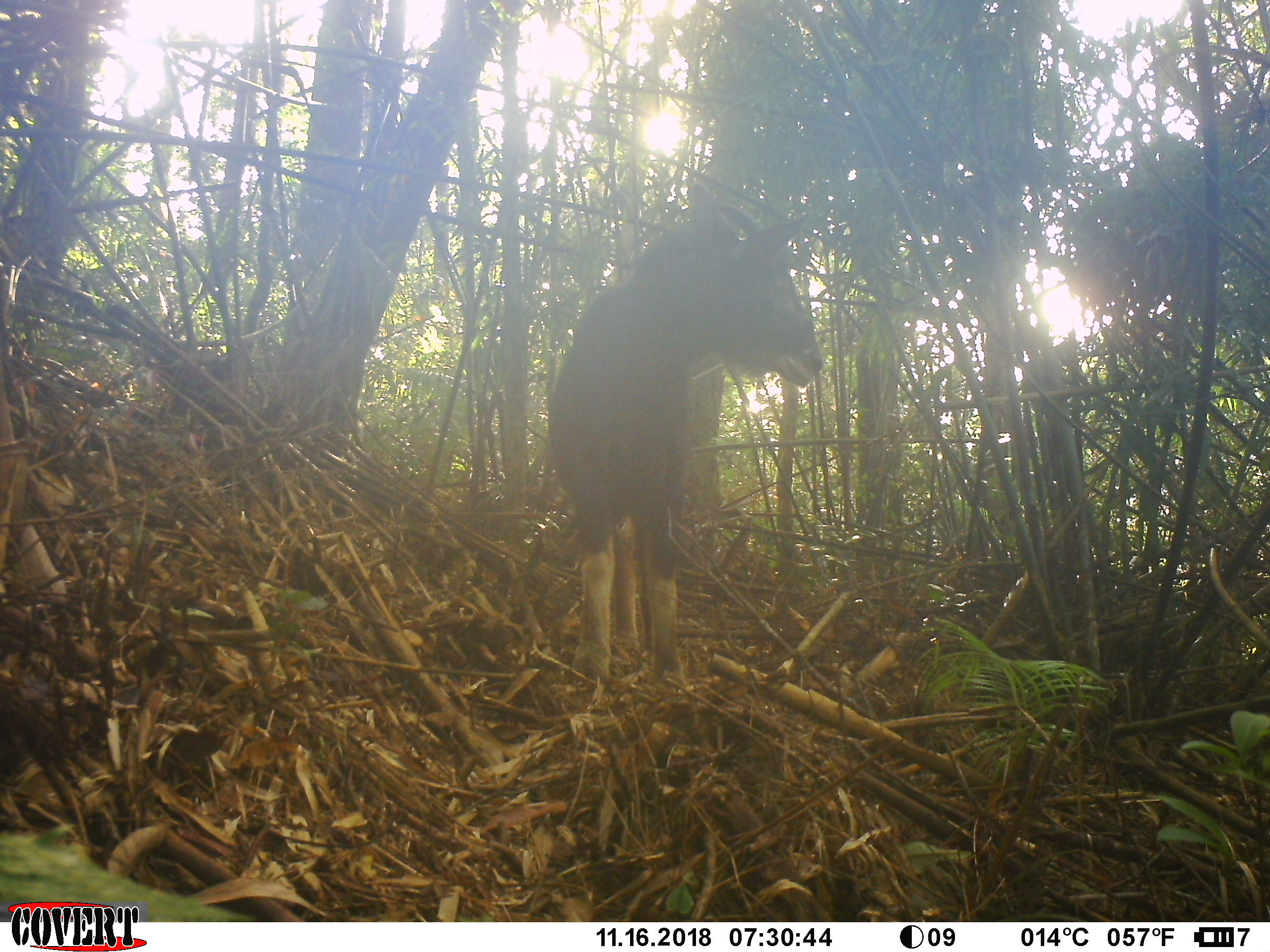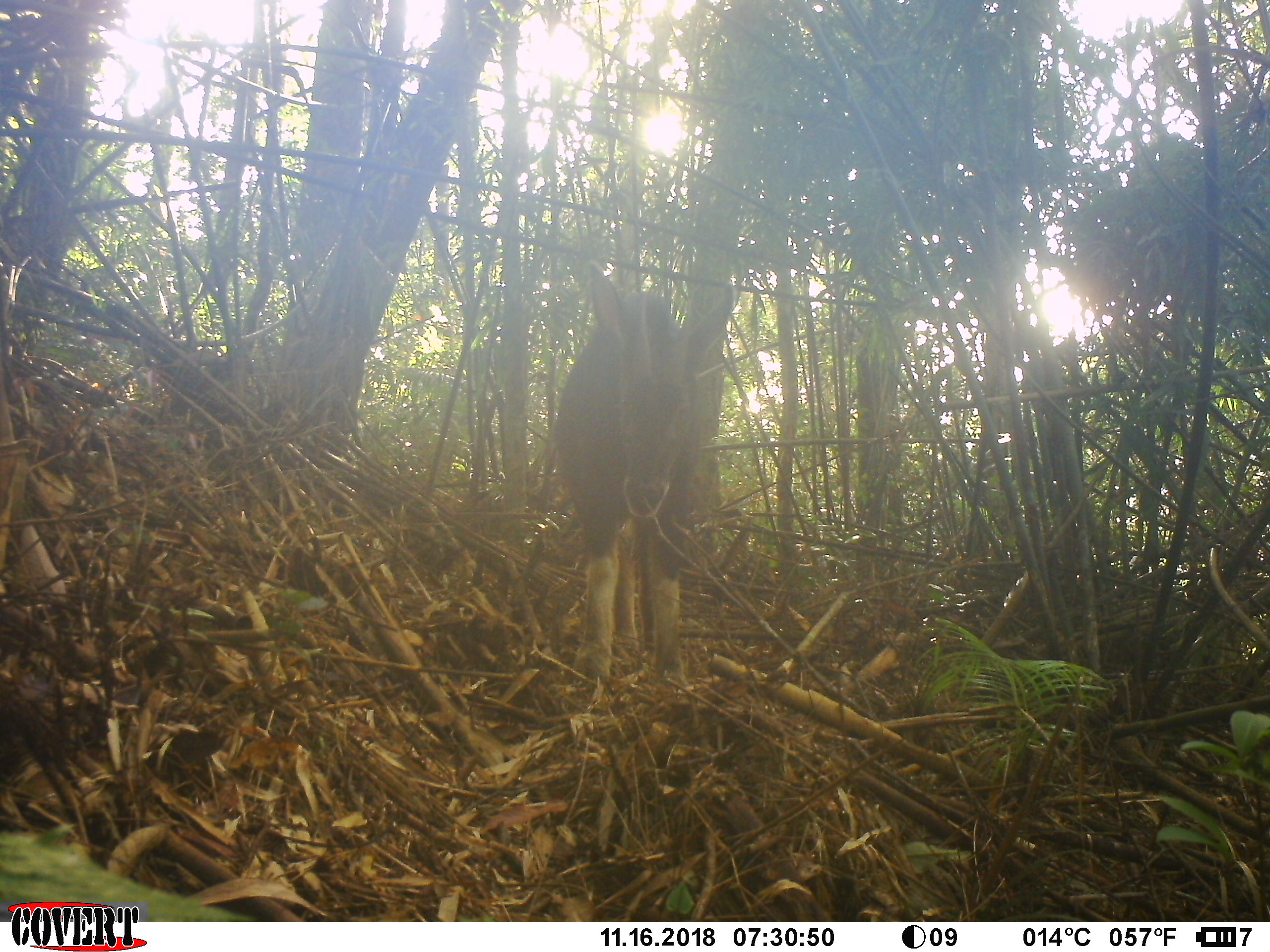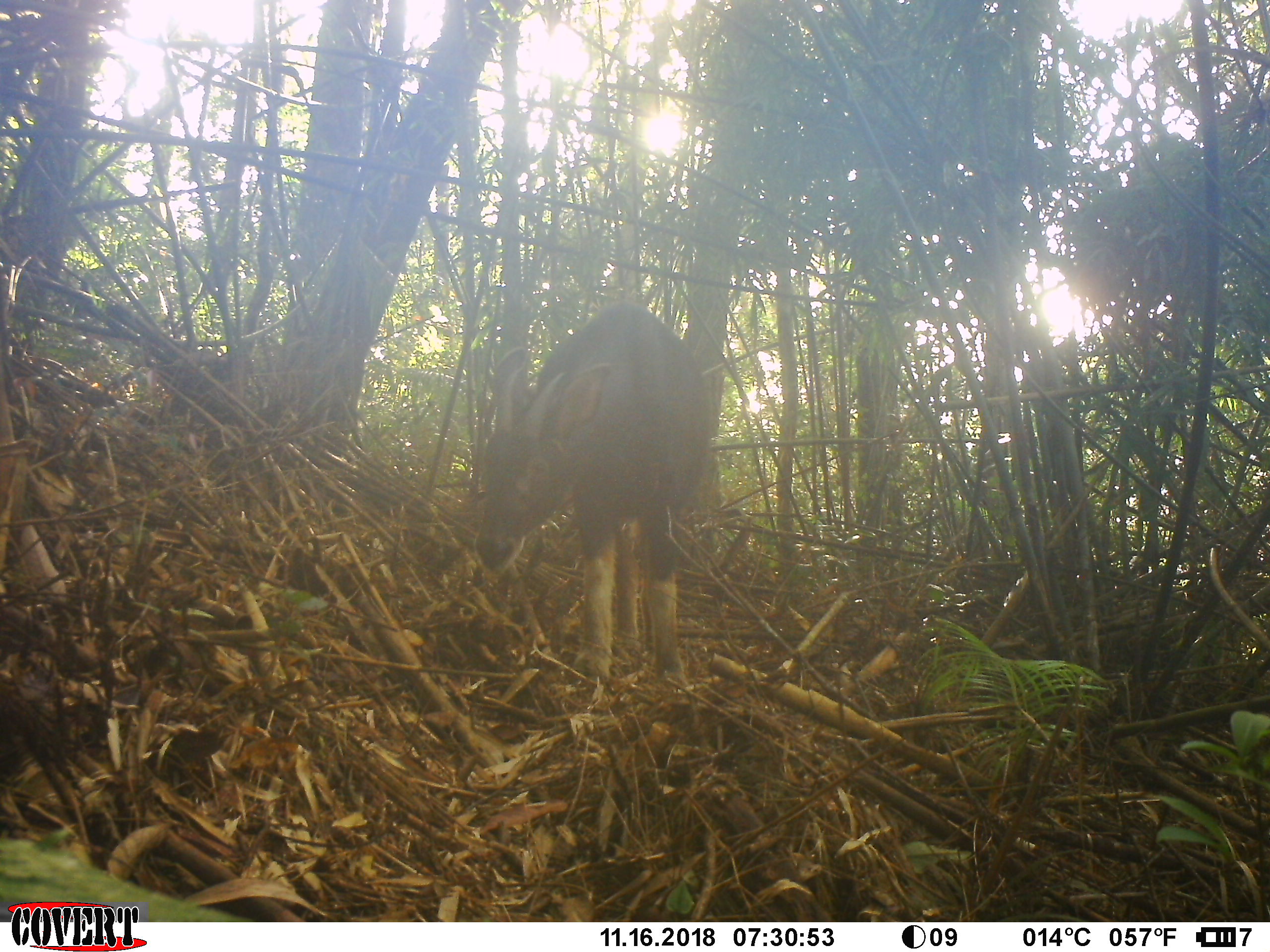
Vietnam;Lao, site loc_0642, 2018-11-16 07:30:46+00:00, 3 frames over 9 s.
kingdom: Animalia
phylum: Chordata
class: Mammalia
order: Artiodactyla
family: Bovidae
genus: Capricornis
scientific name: Capricornis sumatraensis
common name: chinese serow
Chinese serow (Capricornis sumatraensis). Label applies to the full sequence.